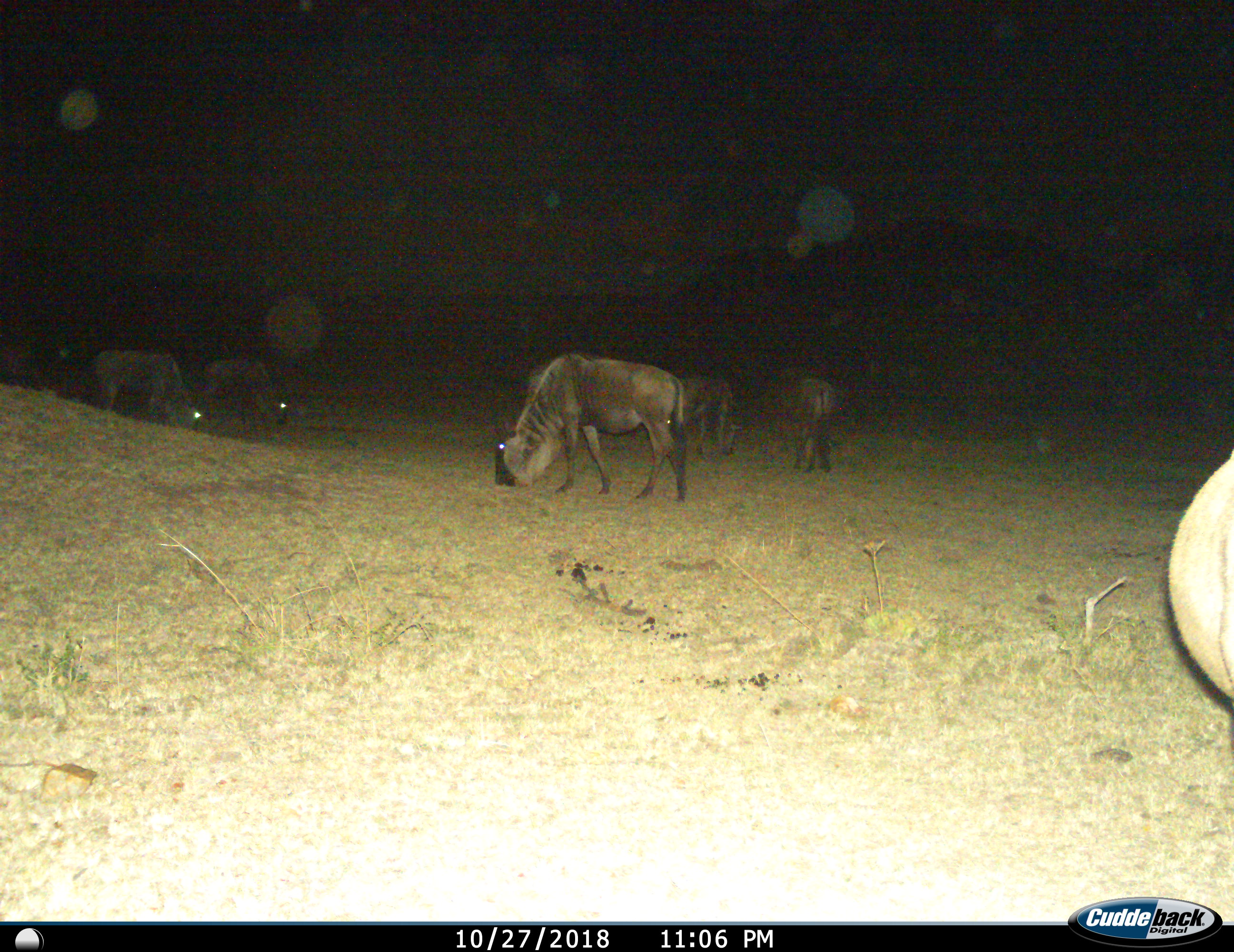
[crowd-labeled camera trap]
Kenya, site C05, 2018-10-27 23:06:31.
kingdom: Animalia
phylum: Chordata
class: Mammalia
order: Artiodactyla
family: Bovidae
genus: Connochaetes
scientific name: Connochaetes taurinus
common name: common wildebeest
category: wildebeest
Wildebeest (common wildebeest) (Connochaetes taurinus), count 6. Behavior (volunteer vote fractions): standing 40%, resting 0%, moving 0%, interacting 0%. Young present (vote fraction): 0%. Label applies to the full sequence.